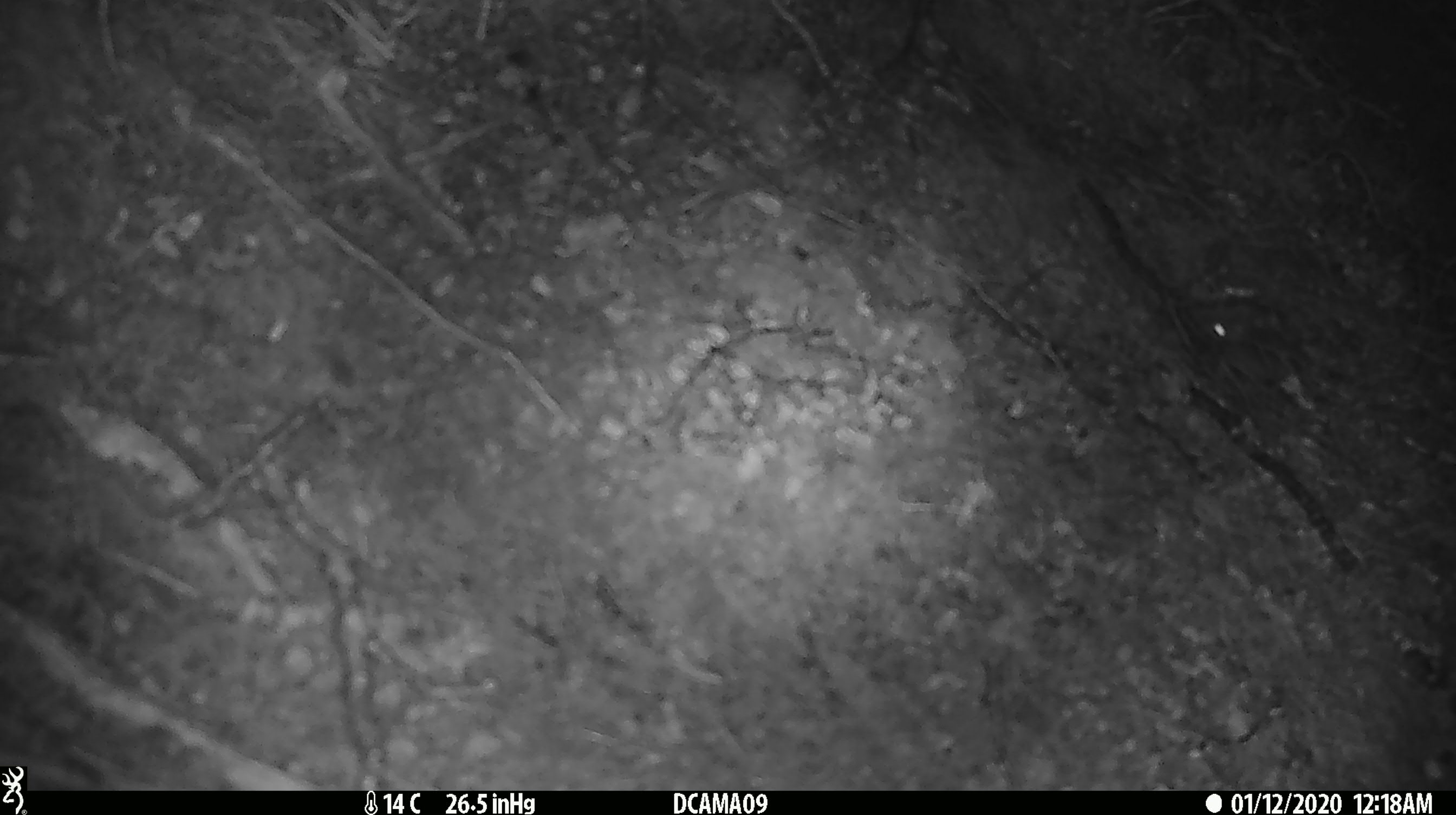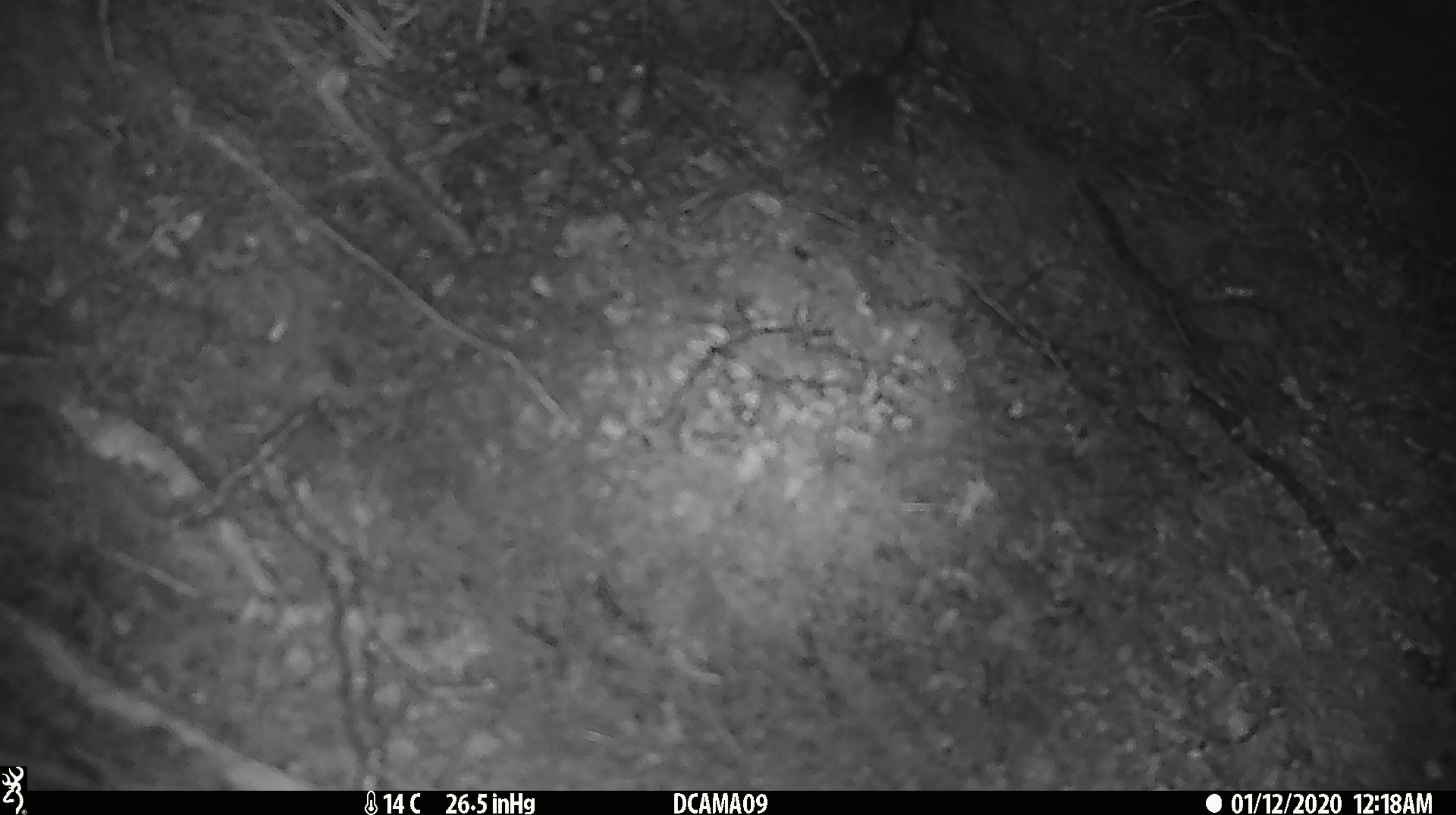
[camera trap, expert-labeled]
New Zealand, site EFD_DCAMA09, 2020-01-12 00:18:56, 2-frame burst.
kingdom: Animalia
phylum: Chordata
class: Mammalia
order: Rodentia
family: Muridae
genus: Mus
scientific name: Mus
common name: mouse